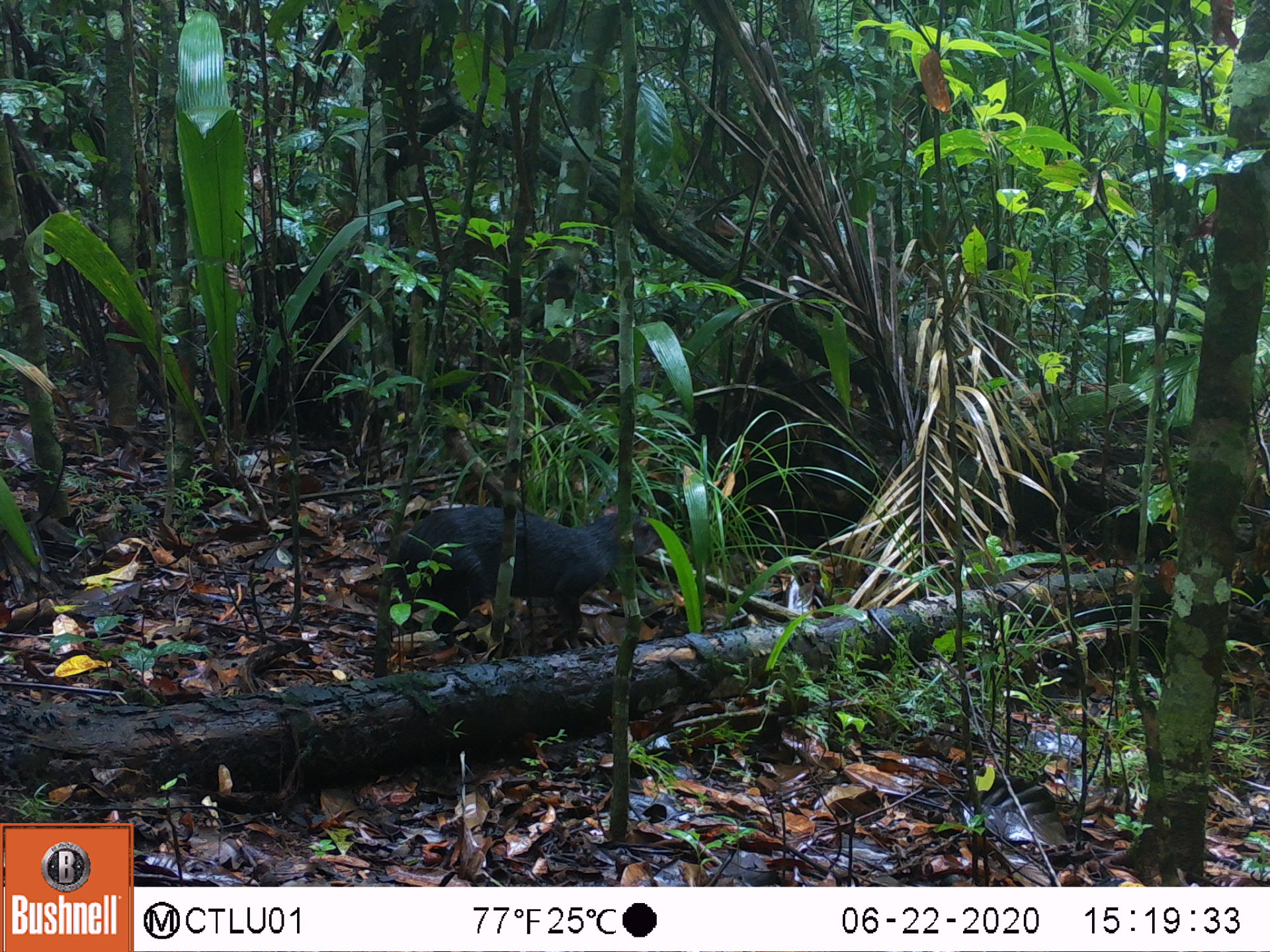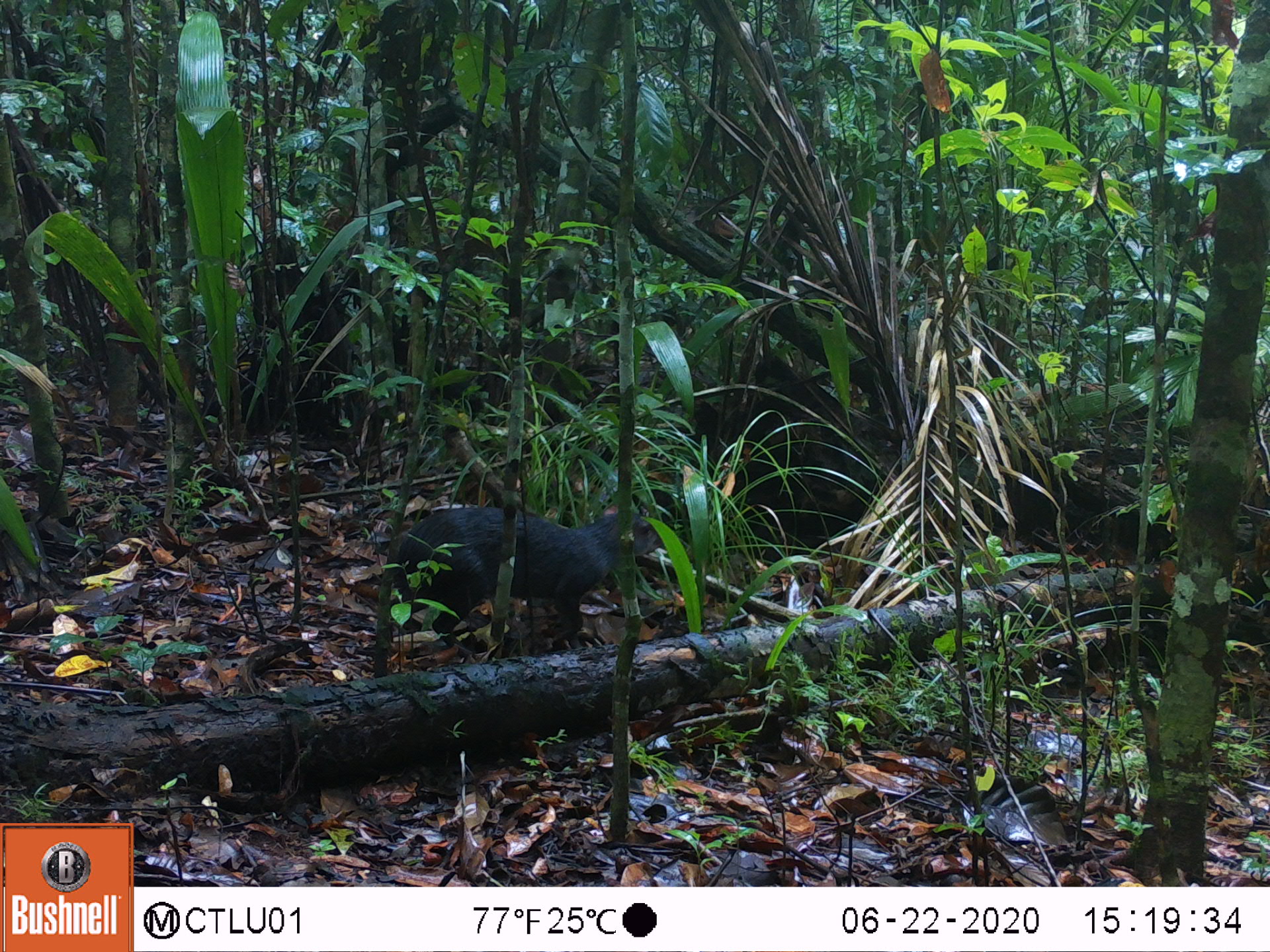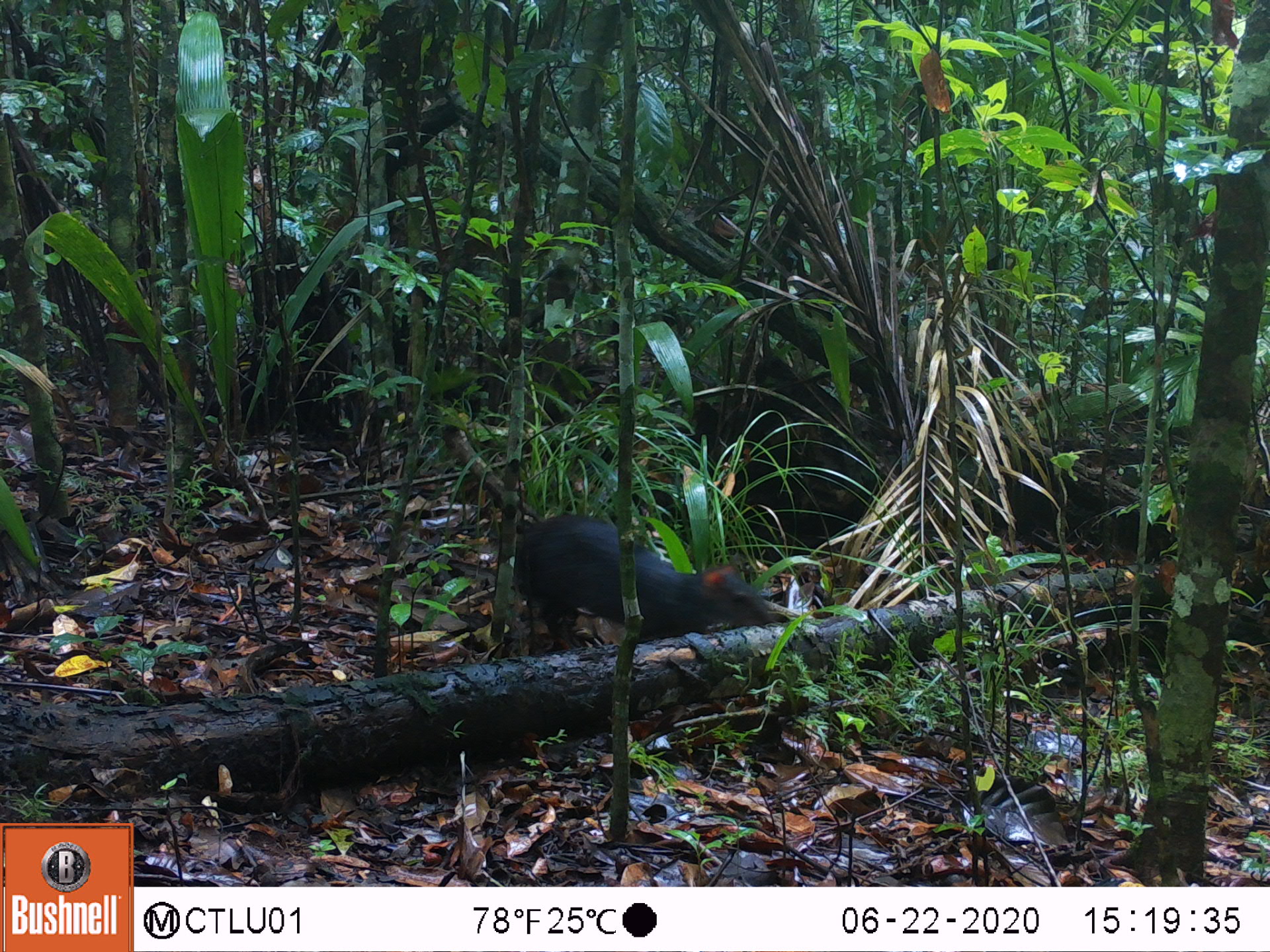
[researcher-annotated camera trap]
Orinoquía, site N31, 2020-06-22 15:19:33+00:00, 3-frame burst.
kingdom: Animalia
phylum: Chordata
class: Mammalia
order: Rodentia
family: Dasyproctidae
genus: Dasyprocta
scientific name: Dasyprocta fuliginosa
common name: black agouti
Black agouti (Dasyprocta fuliginosa).